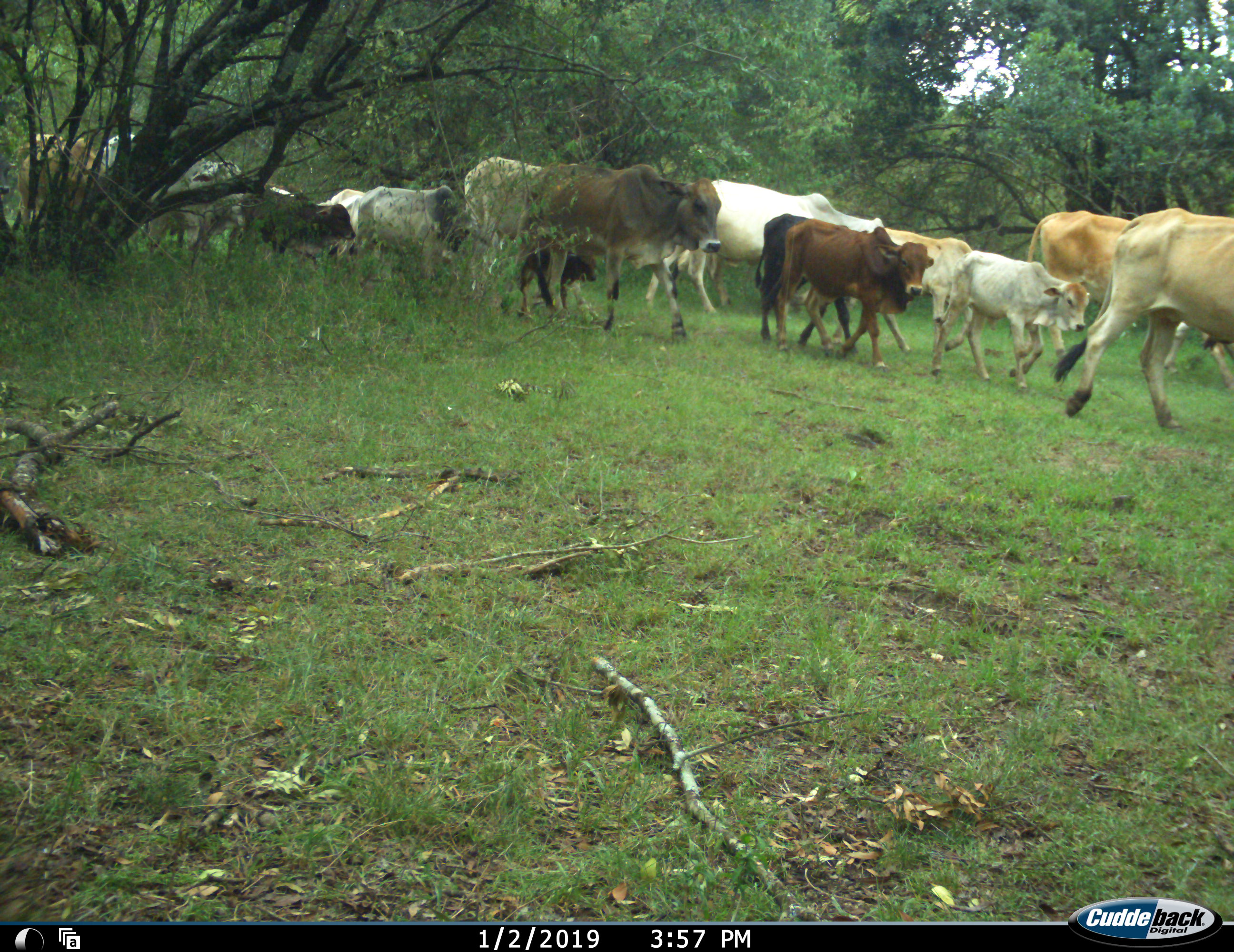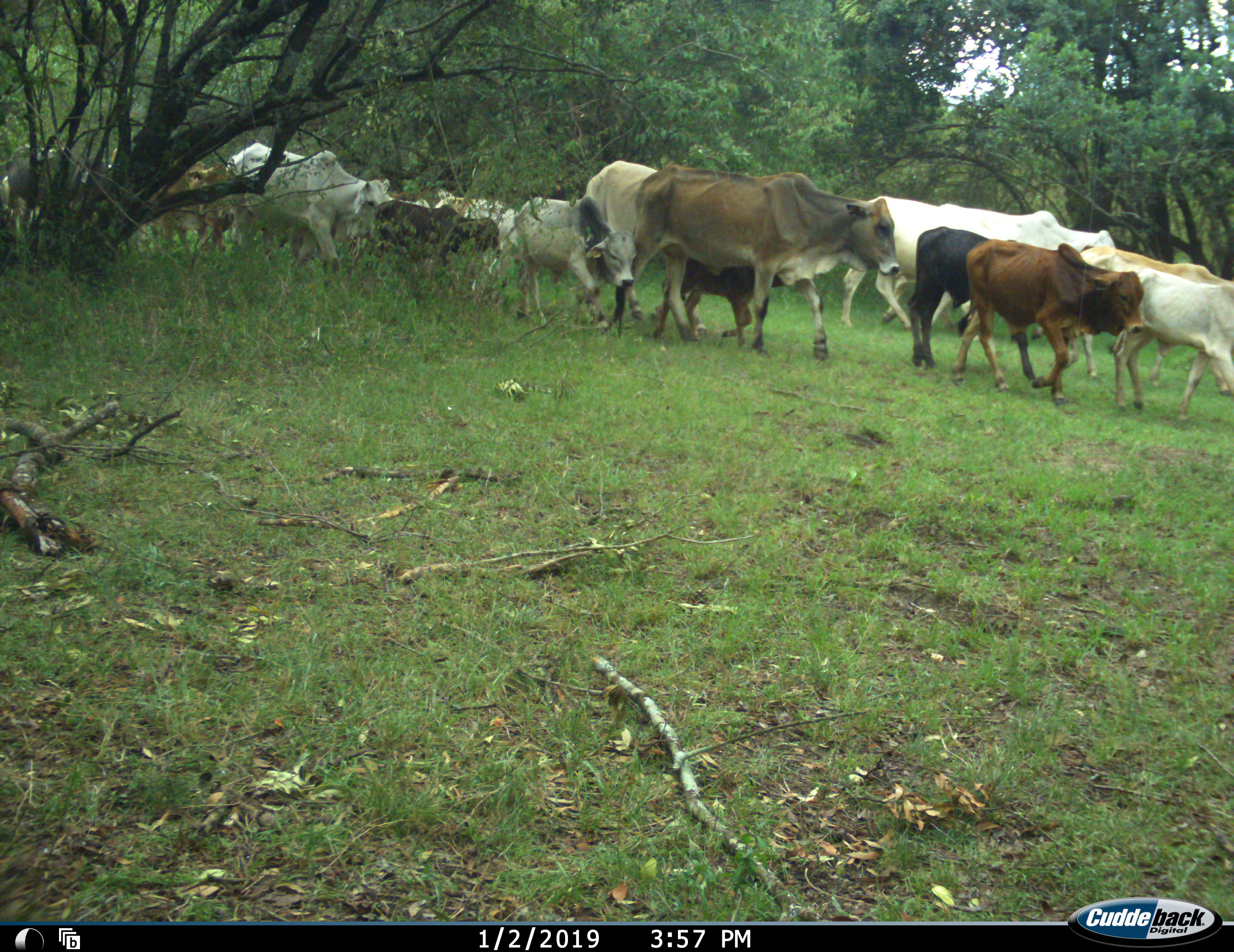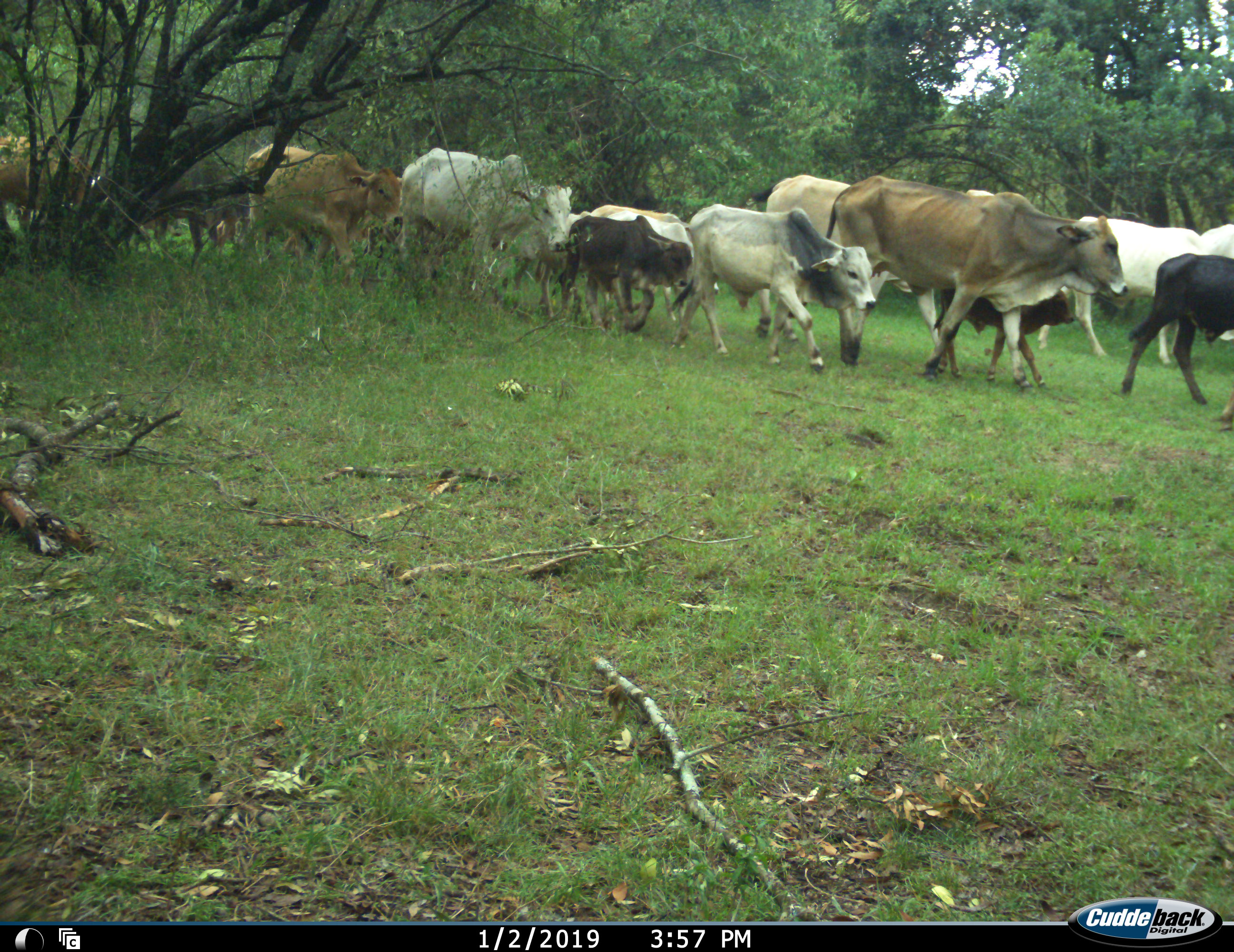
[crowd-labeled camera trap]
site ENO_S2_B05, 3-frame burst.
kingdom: Animalia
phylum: Chordata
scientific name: Vertebrata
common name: domestic animal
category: domesticanimal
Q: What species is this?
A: Domesticanimal (domestic animal) (Vertebrata).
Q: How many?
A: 11-50.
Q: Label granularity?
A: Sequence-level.